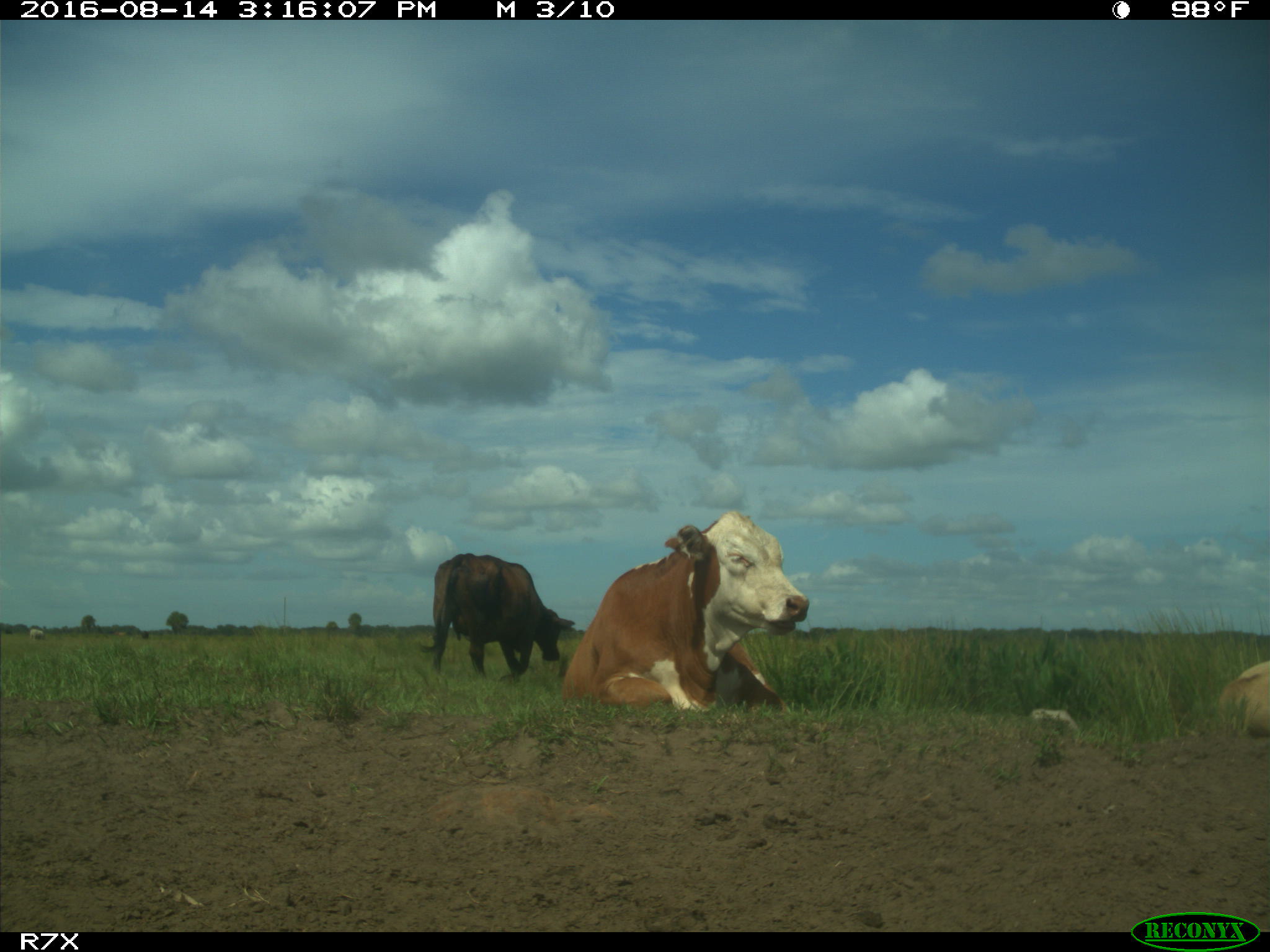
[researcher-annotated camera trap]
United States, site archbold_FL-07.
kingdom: Animalia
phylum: Chordata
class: Mammalia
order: Artiodactyla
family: Bovidae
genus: Bos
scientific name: Bos taurus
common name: domestic cow